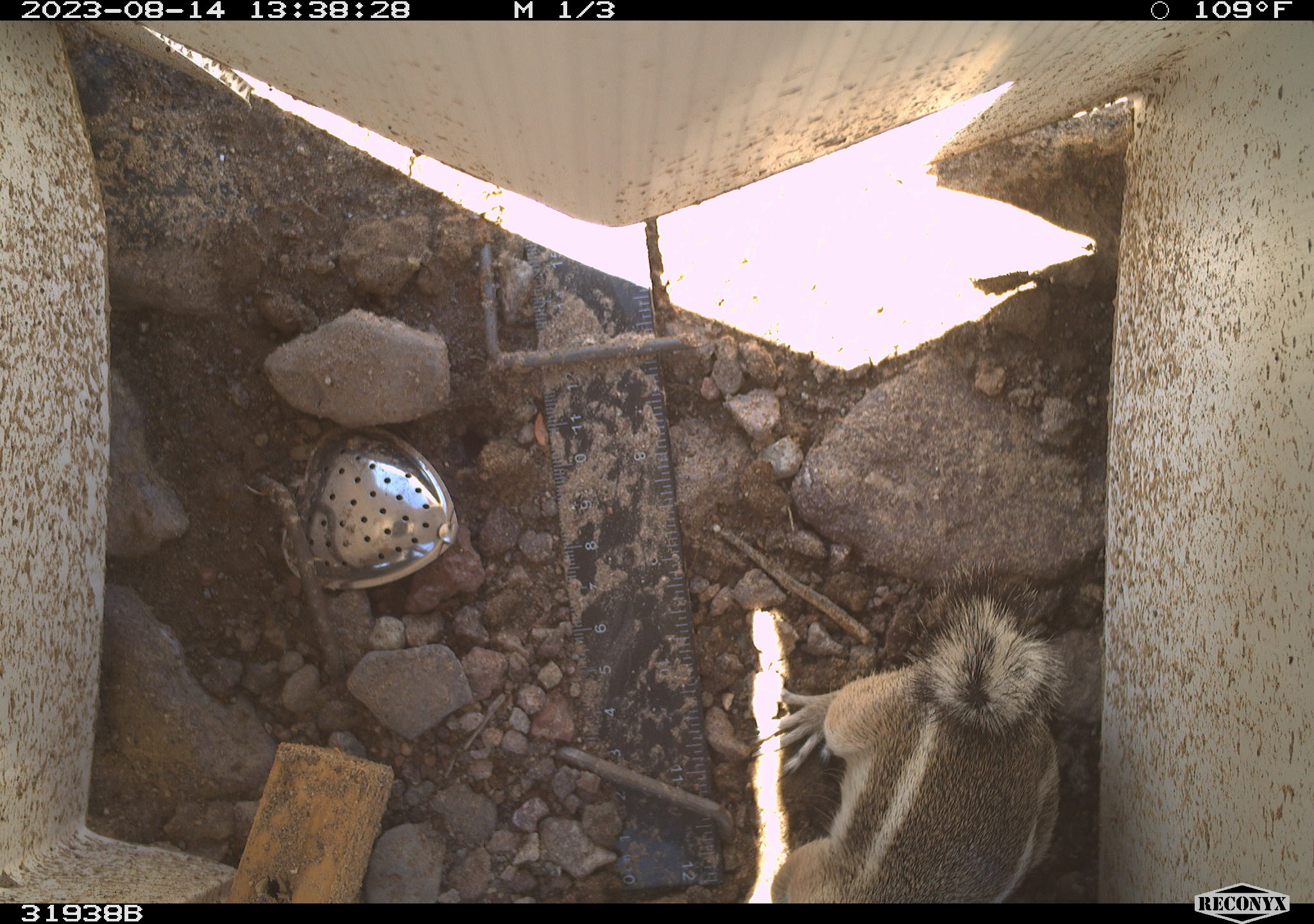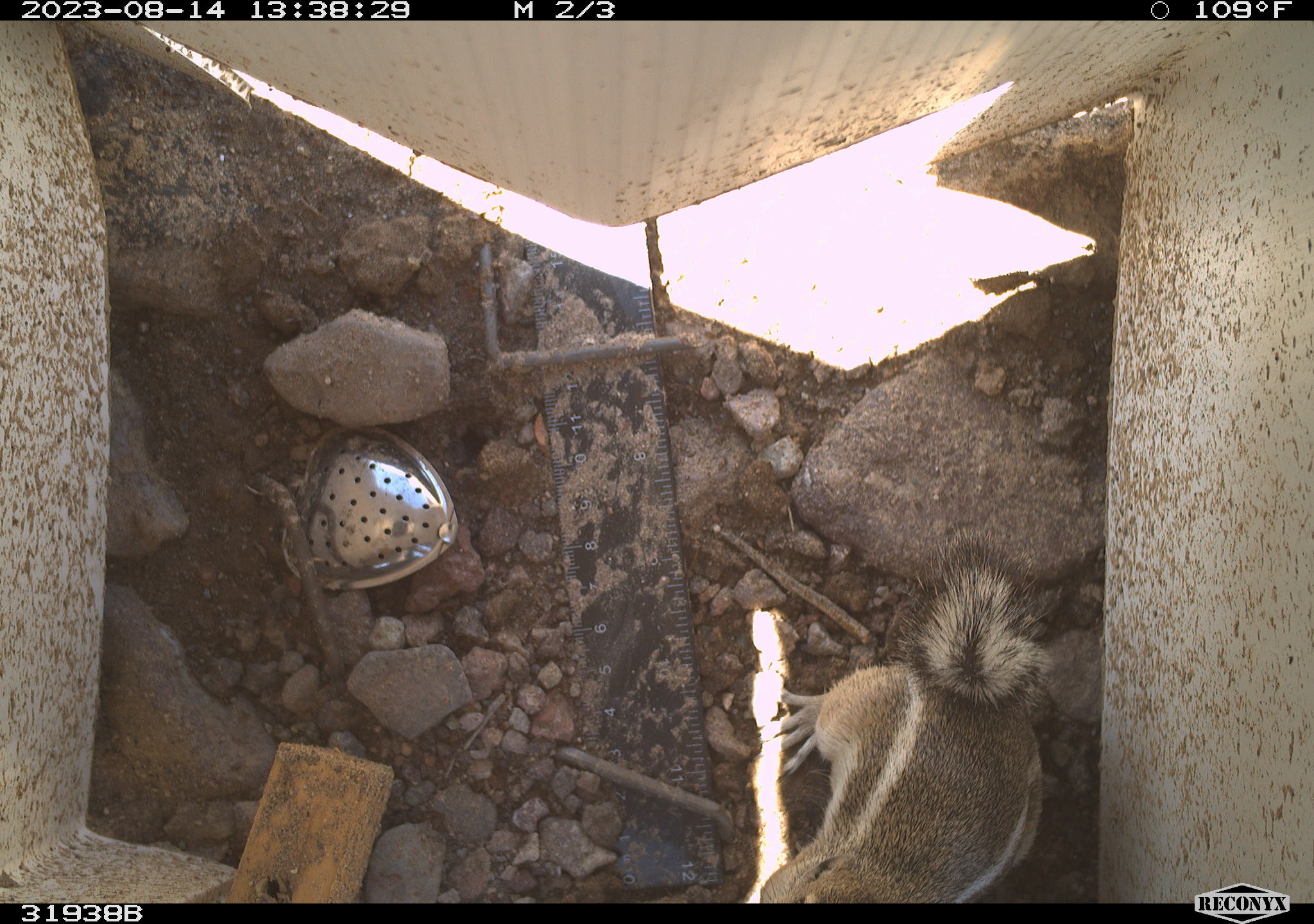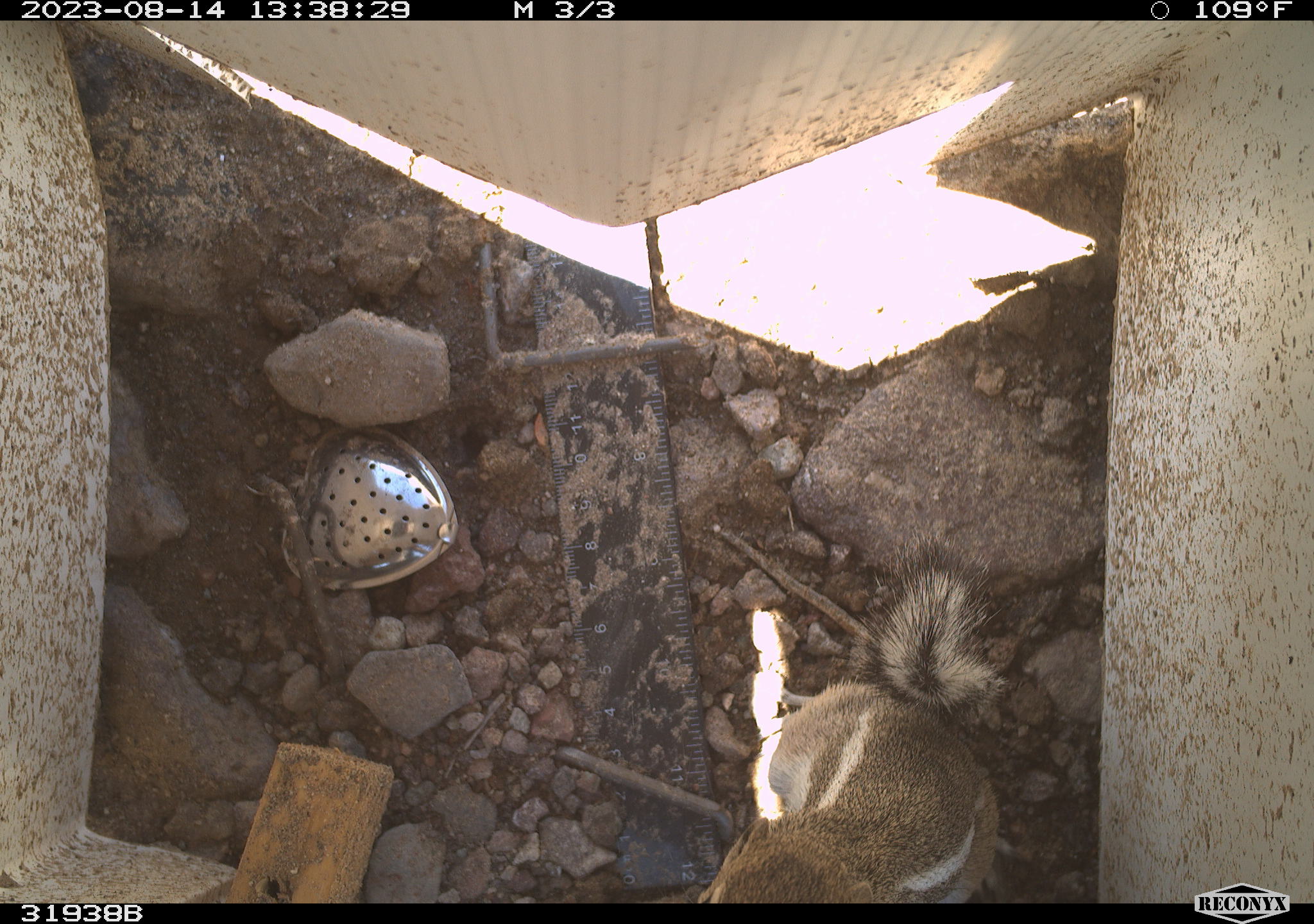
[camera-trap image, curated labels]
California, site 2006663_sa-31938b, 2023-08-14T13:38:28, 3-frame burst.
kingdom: Animalia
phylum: Chordata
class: Mammalia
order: Rodentia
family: Sciuridae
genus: Ammospermophilus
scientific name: Ammospermophilus leucurus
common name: white-tailed antelope squirrel